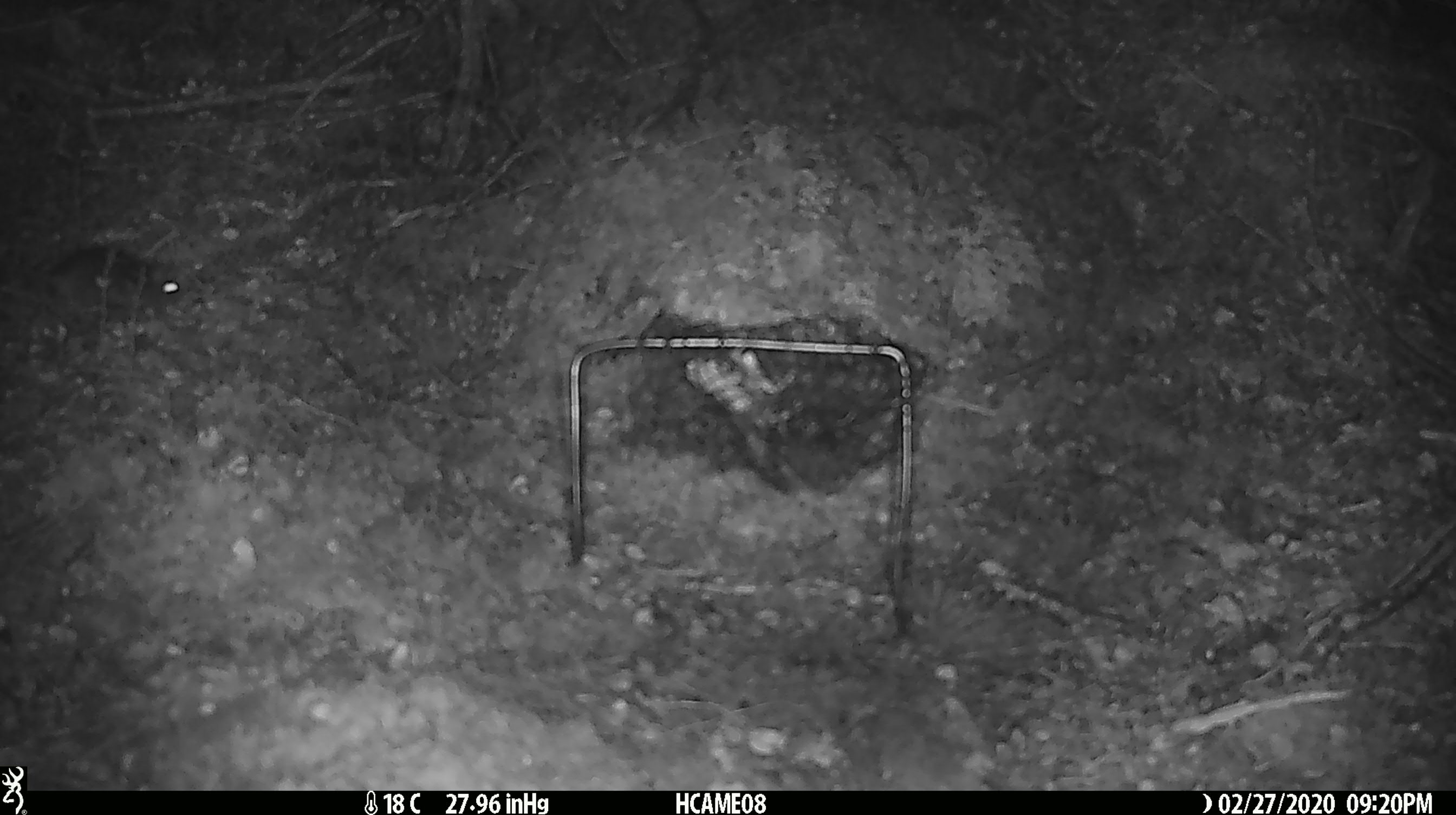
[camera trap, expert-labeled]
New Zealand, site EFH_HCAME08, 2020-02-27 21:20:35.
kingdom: Animalia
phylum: Chordata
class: Mammalia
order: Rodentia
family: Muridae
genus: Mus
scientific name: Mus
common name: mouse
Mouse (Mus).